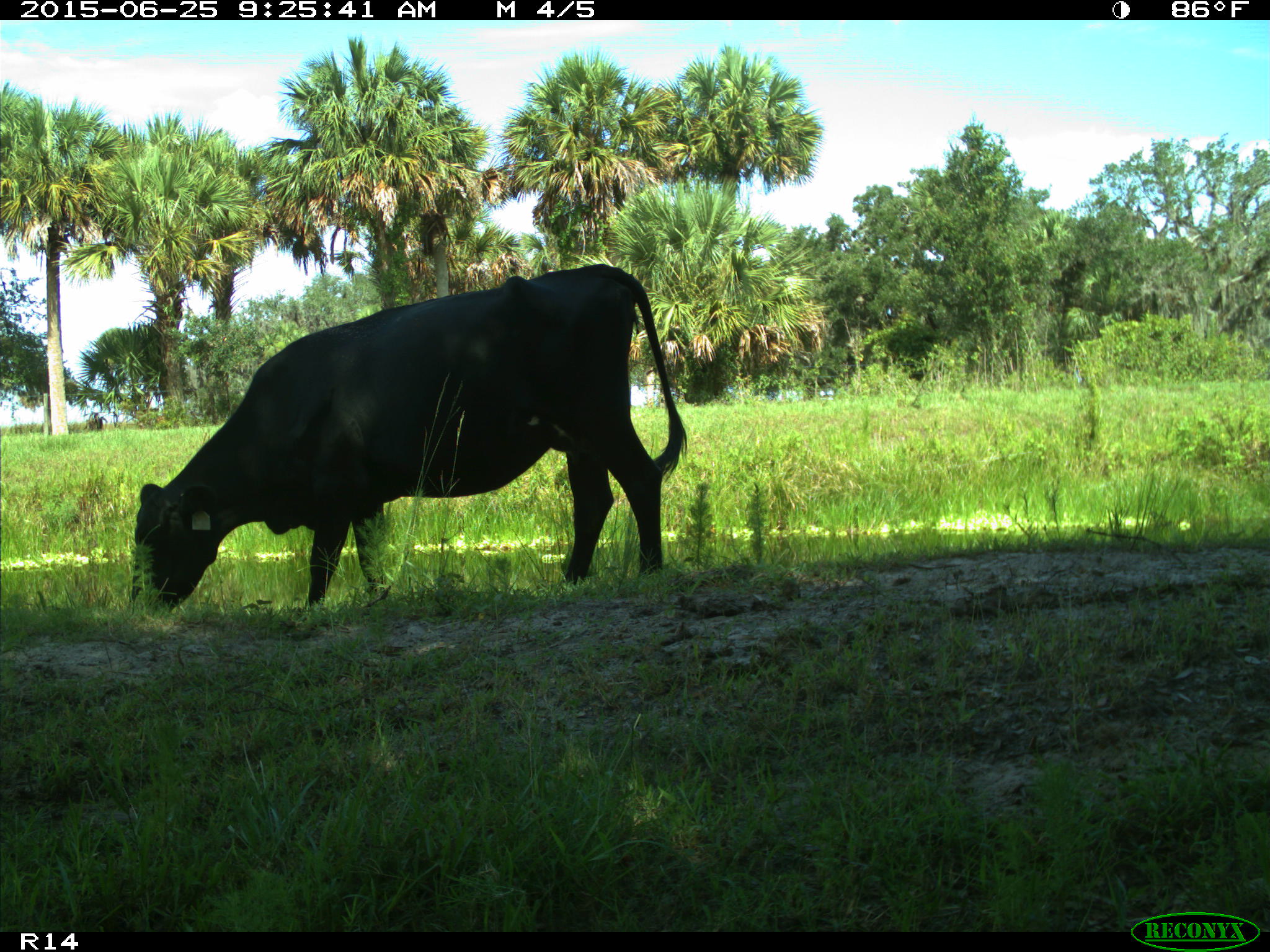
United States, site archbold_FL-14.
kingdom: Animalia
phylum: Chordata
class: Mammalia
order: Artiodactyla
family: Bovidae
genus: Bos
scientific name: Bos taurus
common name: domestic cow